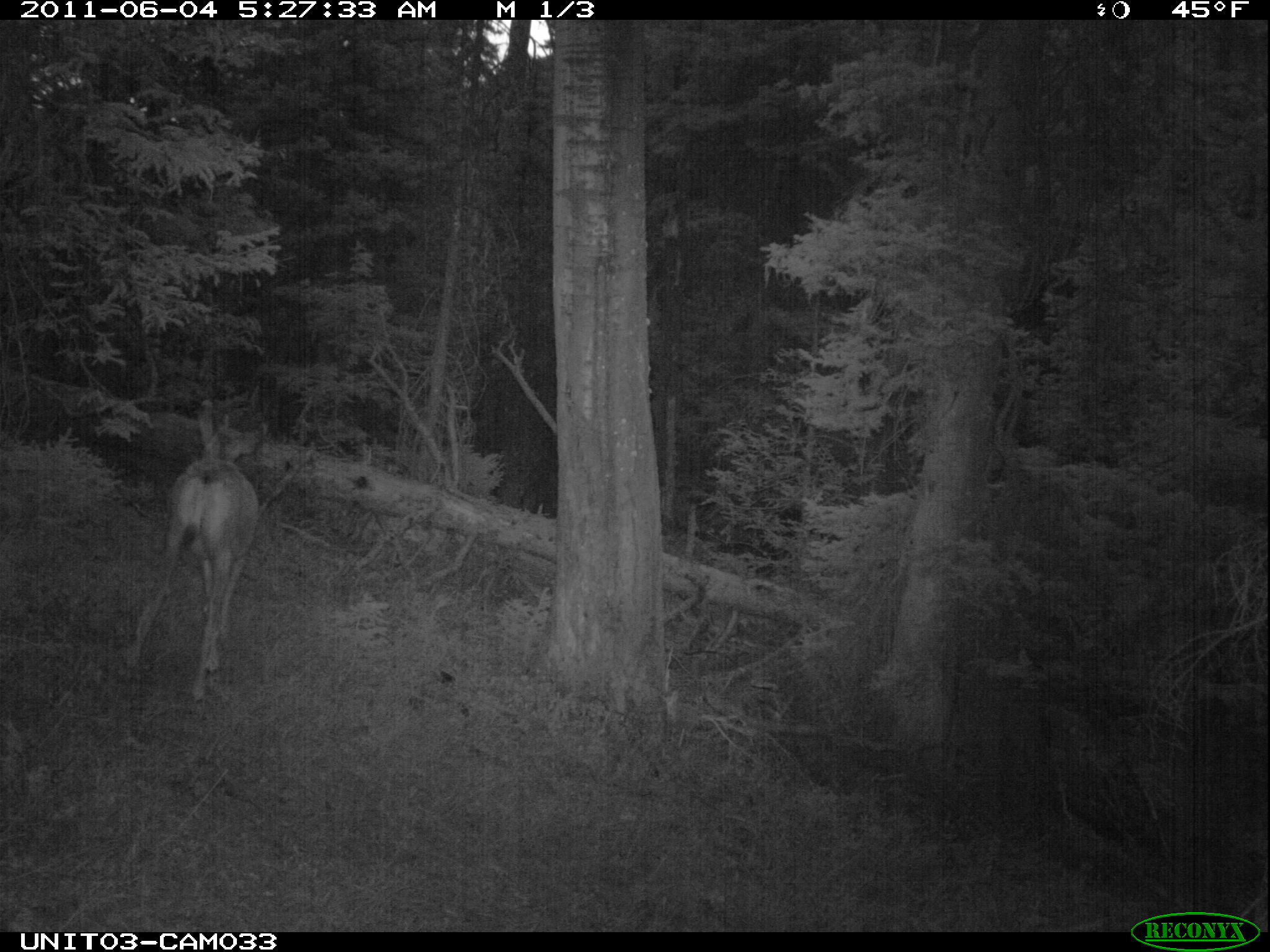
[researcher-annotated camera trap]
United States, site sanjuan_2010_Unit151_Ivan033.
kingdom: Animalia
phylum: Chordata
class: Mammalia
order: Artiodactyla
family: Cervidae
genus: Odocoileus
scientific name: Odocoileus hemionus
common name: mule deer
Odocoileus hemionus (mule deer).